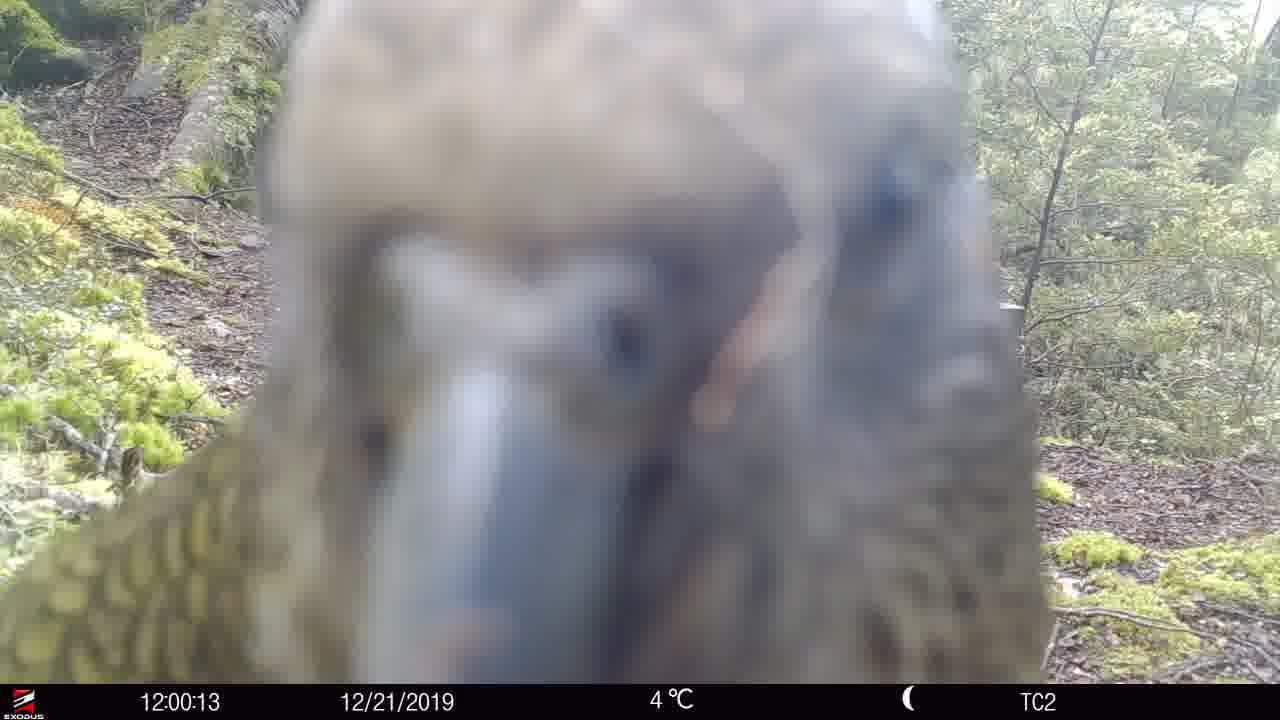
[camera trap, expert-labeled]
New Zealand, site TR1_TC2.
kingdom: Animalia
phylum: Chordata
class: Aves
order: Psittaciformes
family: Strigopidae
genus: Nestor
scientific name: Nestor notabilis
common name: kea